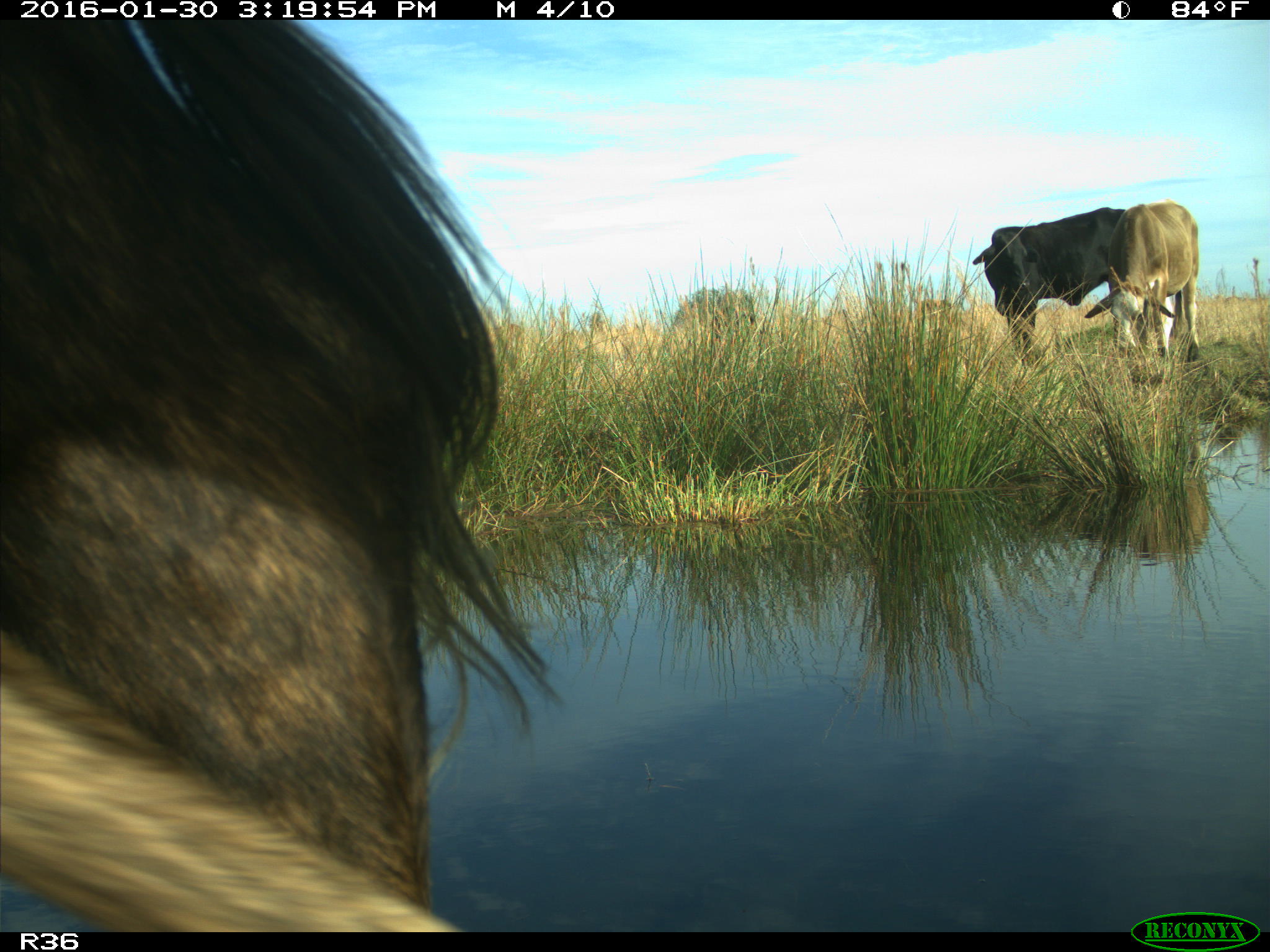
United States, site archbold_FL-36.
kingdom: Animalia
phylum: Chordata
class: Mammalia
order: Artiodactyla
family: Bovidae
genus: Bos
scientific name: Bos taurus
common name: domestic cow